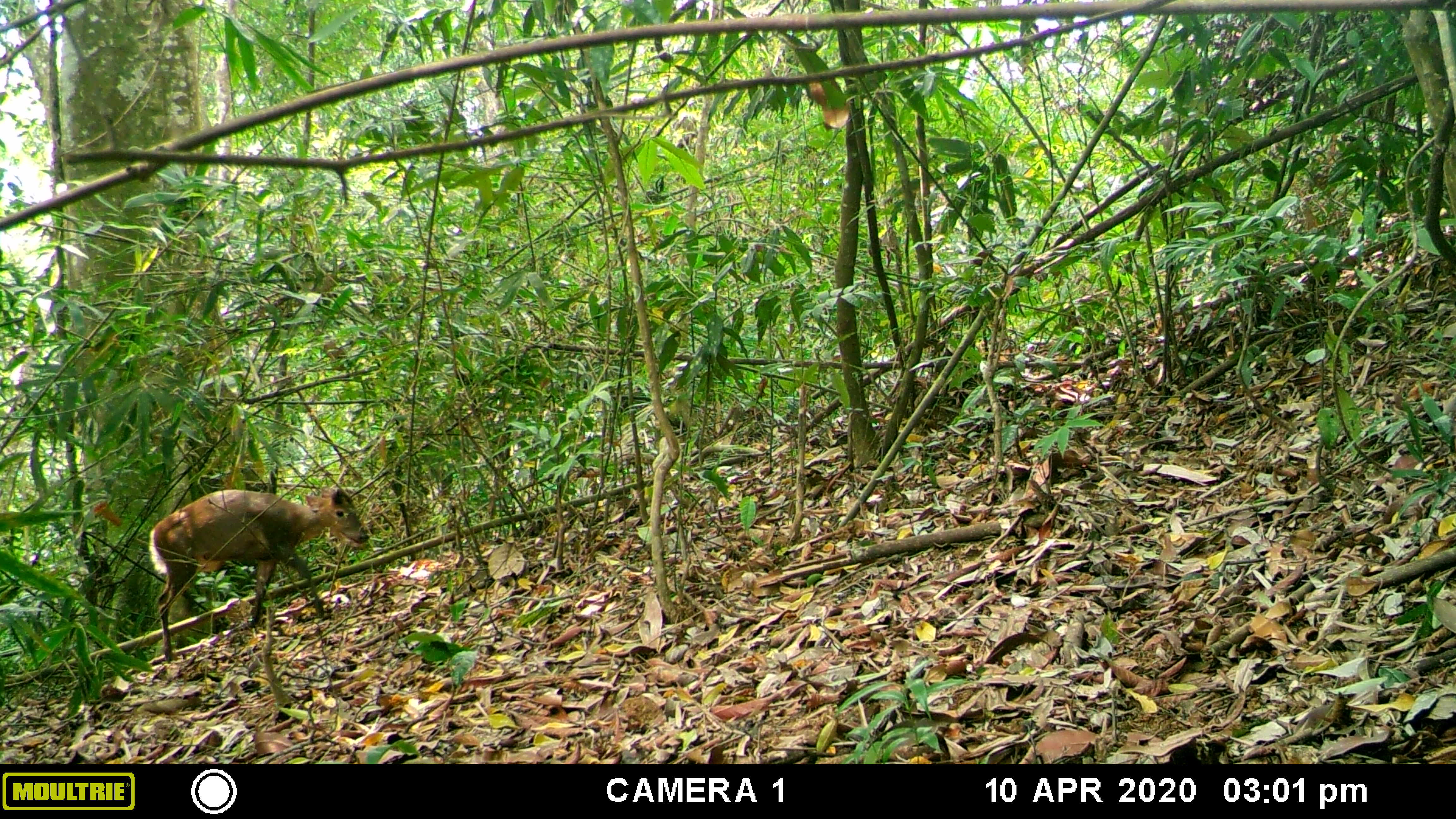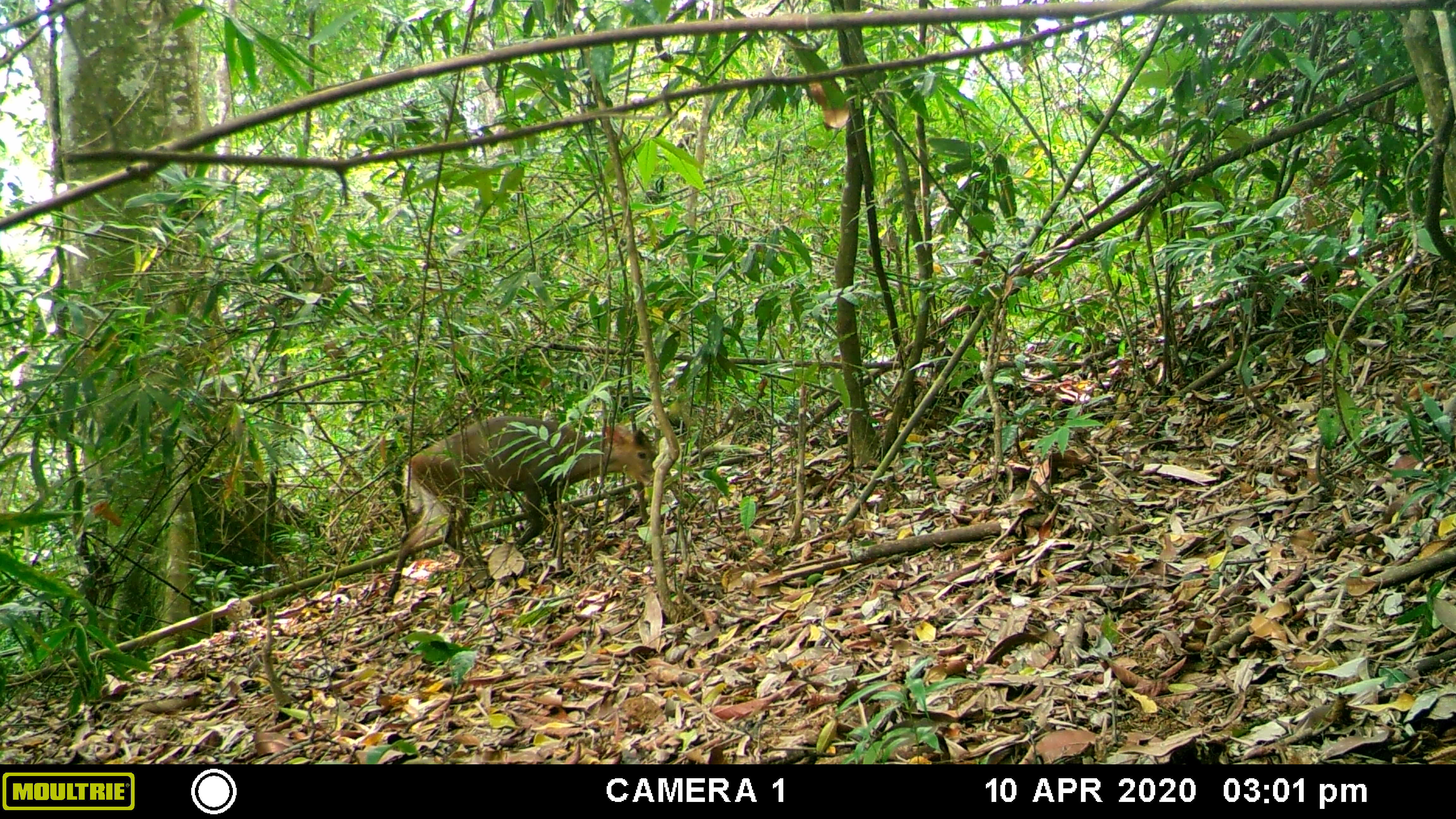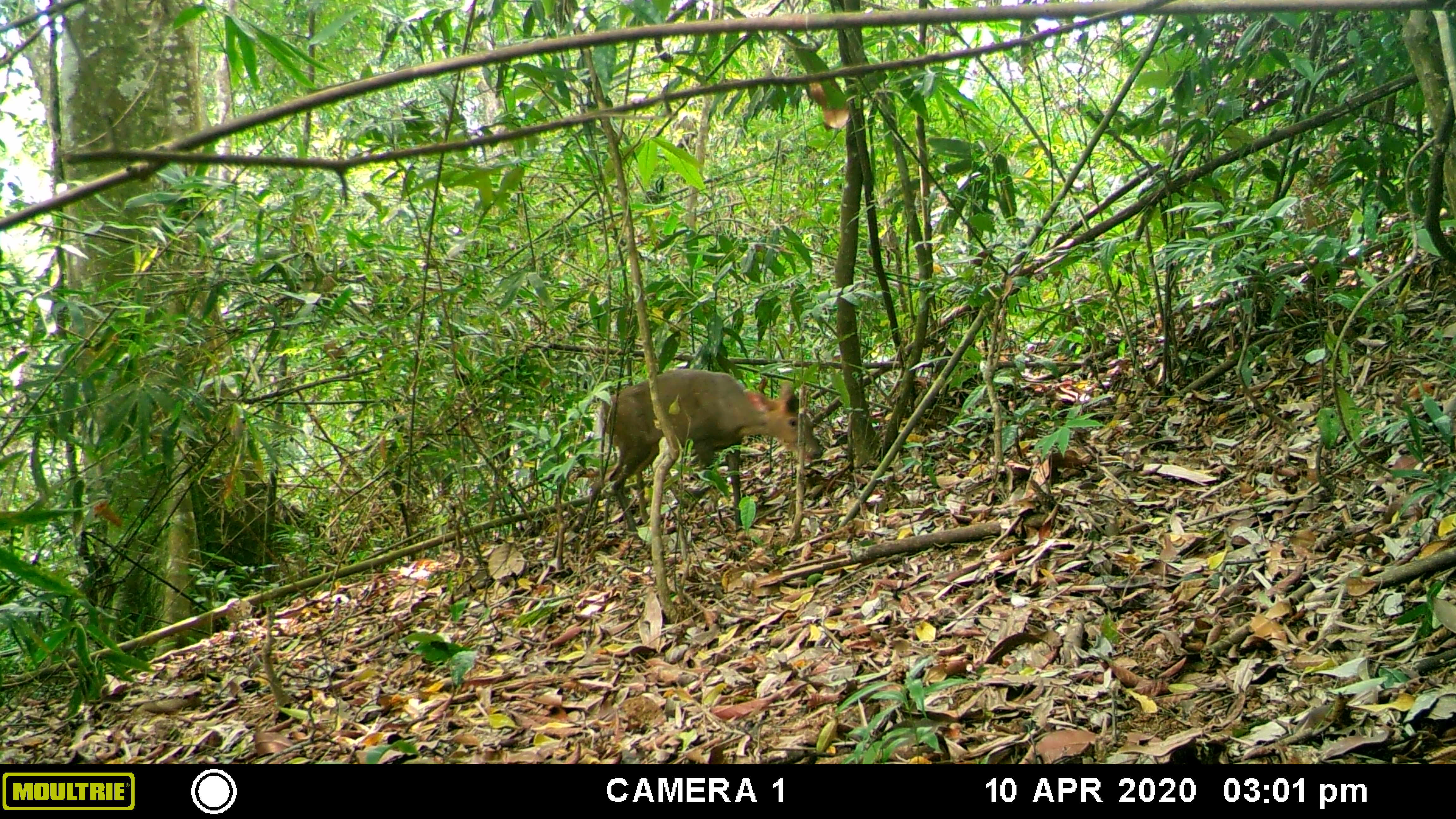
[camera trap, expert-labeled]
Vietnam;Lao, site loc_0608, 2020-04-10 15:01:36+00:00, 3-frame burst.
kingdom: Animalia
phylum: Chordata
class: Mammalia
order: Artiodactyla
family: Cervidae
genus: Muntiacus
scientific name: Muntiacus rooseveltorum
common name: roosevelt's muntjac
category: roosevelts muntjac group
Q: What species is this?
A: Roosevelts muntjac group (roosevelt's muntjac) (Muntiacus rooseveltorum).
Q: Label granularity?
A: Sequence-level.